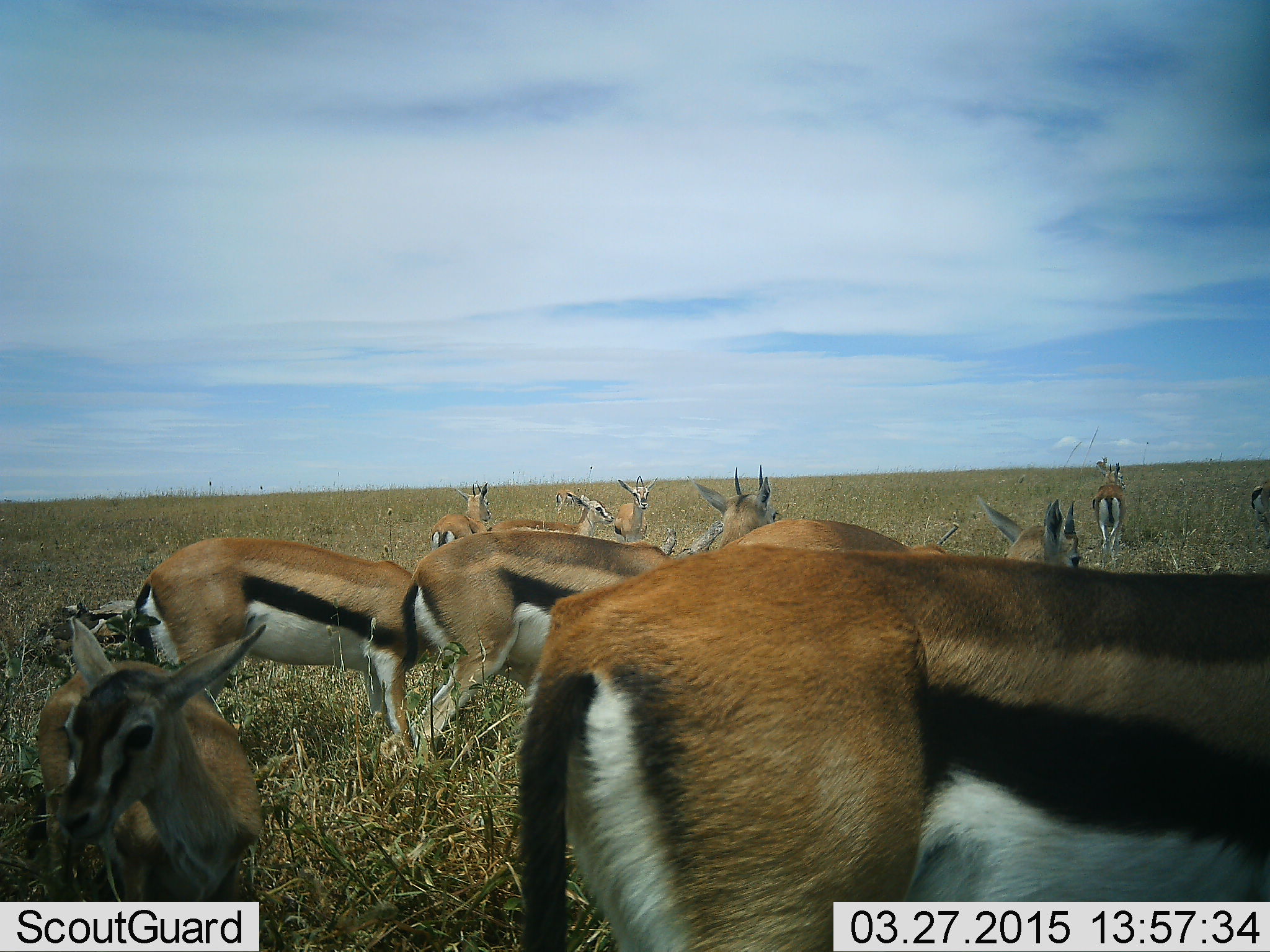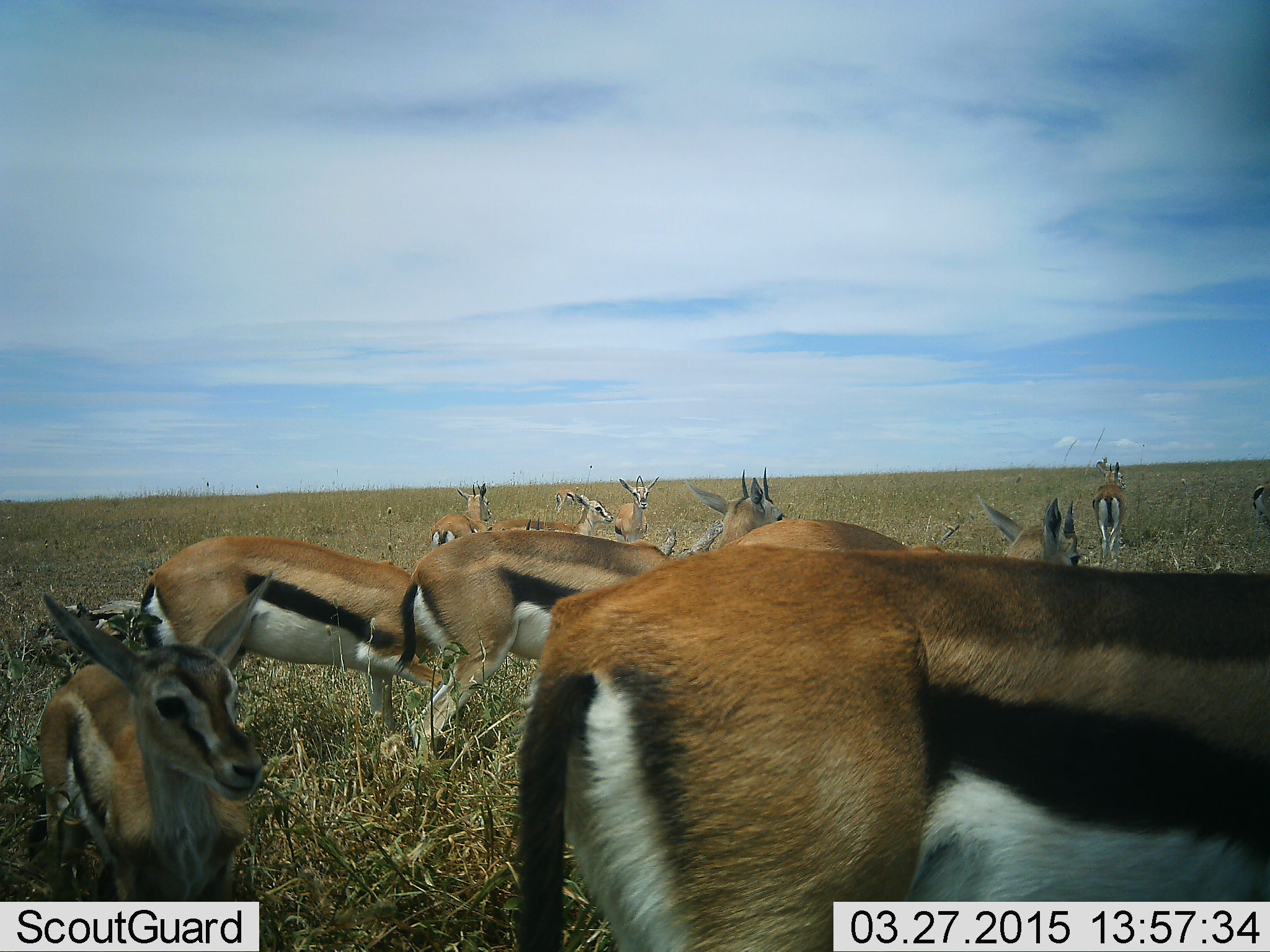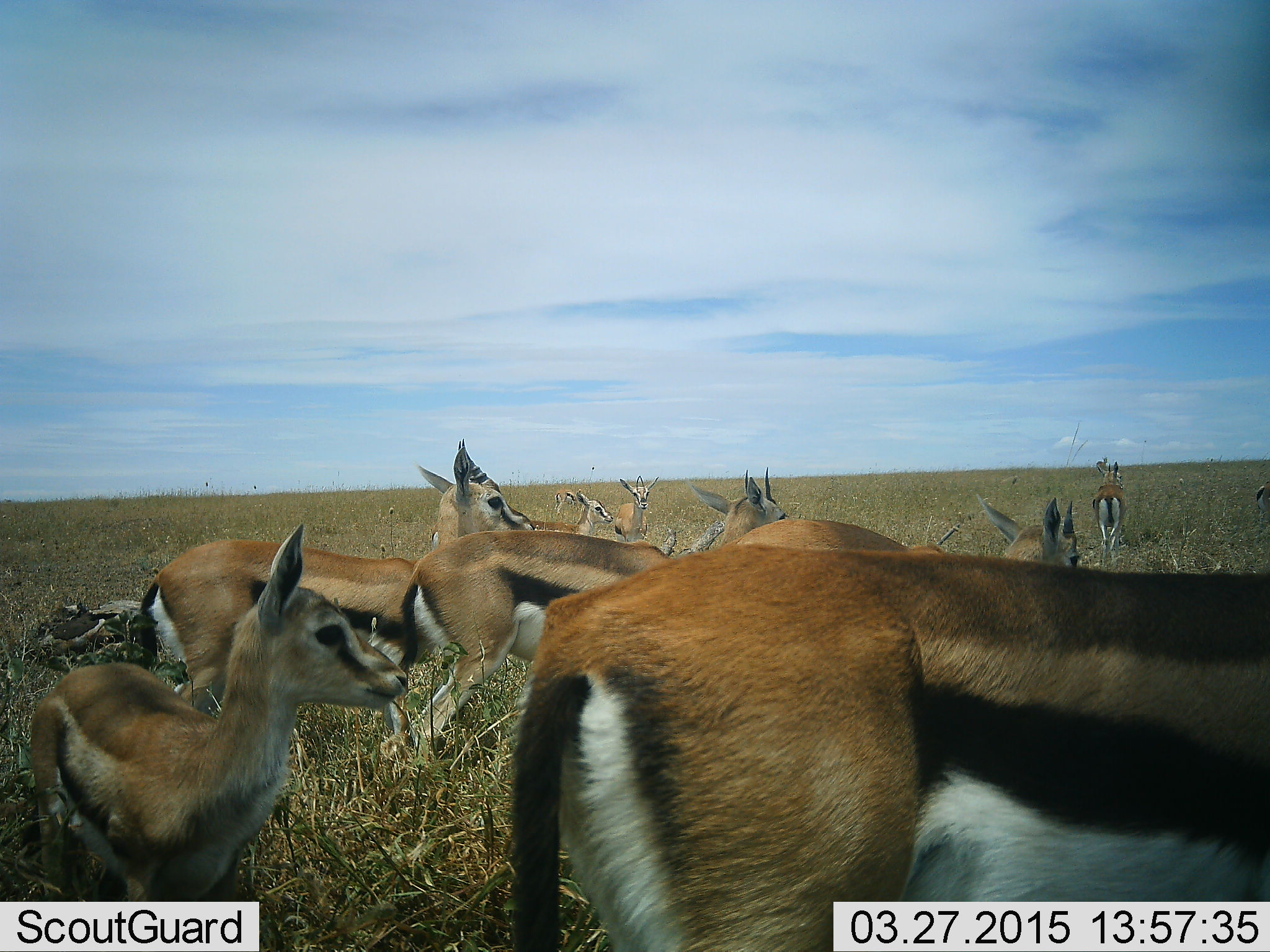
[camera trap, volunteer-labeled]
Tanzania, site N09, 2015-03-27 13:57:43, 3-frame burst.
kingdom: Animalia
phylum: Chordata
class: Mammalia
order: Artiodactyla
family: Bovidae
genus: Eudorcas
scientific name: Eudorcas thomsonii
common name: thomson's gazelle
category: gazellethomsons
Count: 11-50.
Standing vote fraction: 90%.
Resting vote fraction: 10%.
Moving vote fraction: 30%.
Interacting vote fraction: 0%.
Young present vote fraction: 30%.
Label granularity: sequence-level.